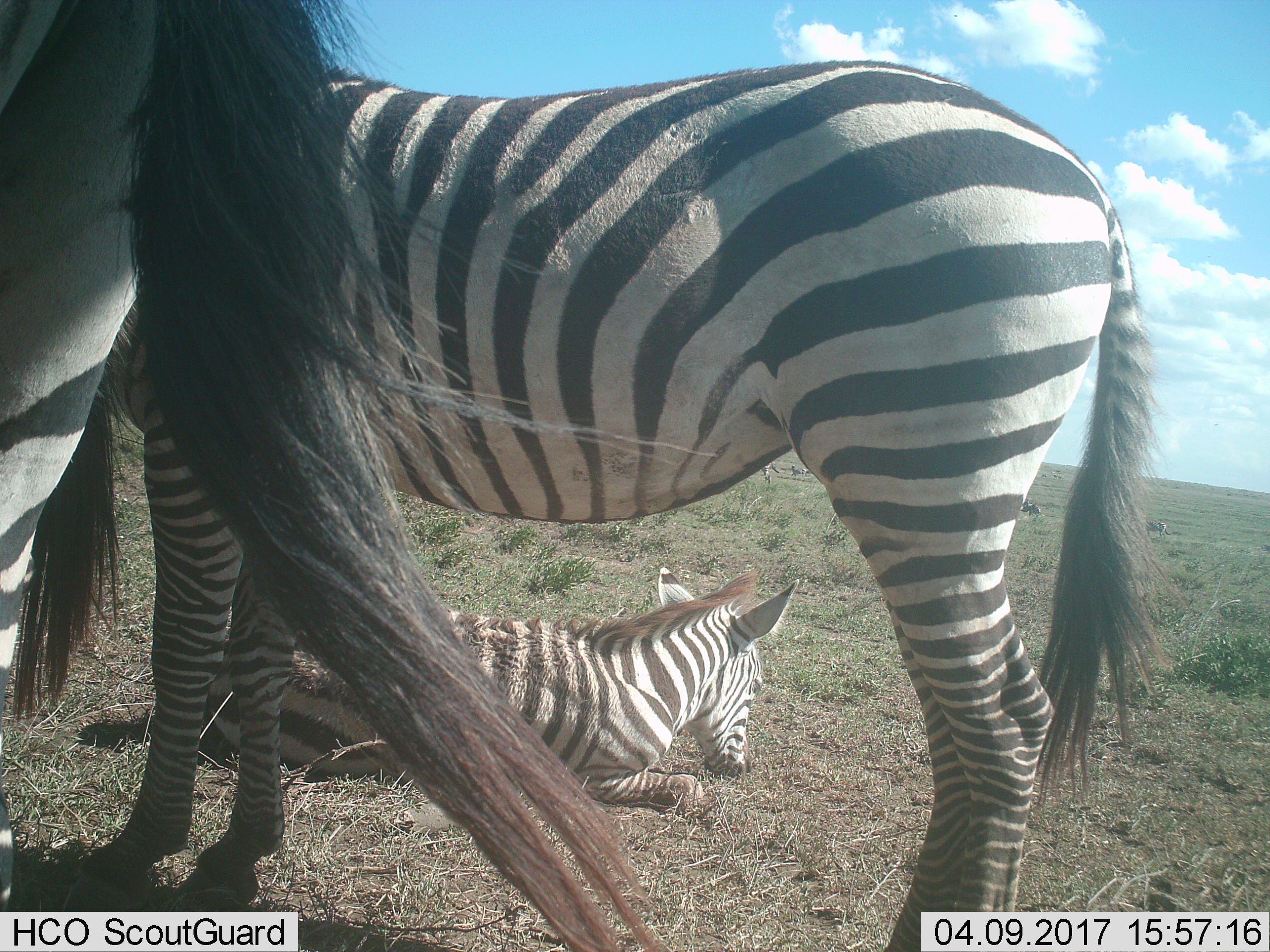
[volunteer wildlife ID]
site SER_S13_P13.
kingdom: Animalia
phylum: Chordata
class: Mammalia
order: Perissodactyla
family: Equidae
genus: Equus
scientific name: Equus quagga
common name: plains zebra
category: zebraplains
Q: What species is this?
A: Zebraplains (plains zebra) (Equus quagga).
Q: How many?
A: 3.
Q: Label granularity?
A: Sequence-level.